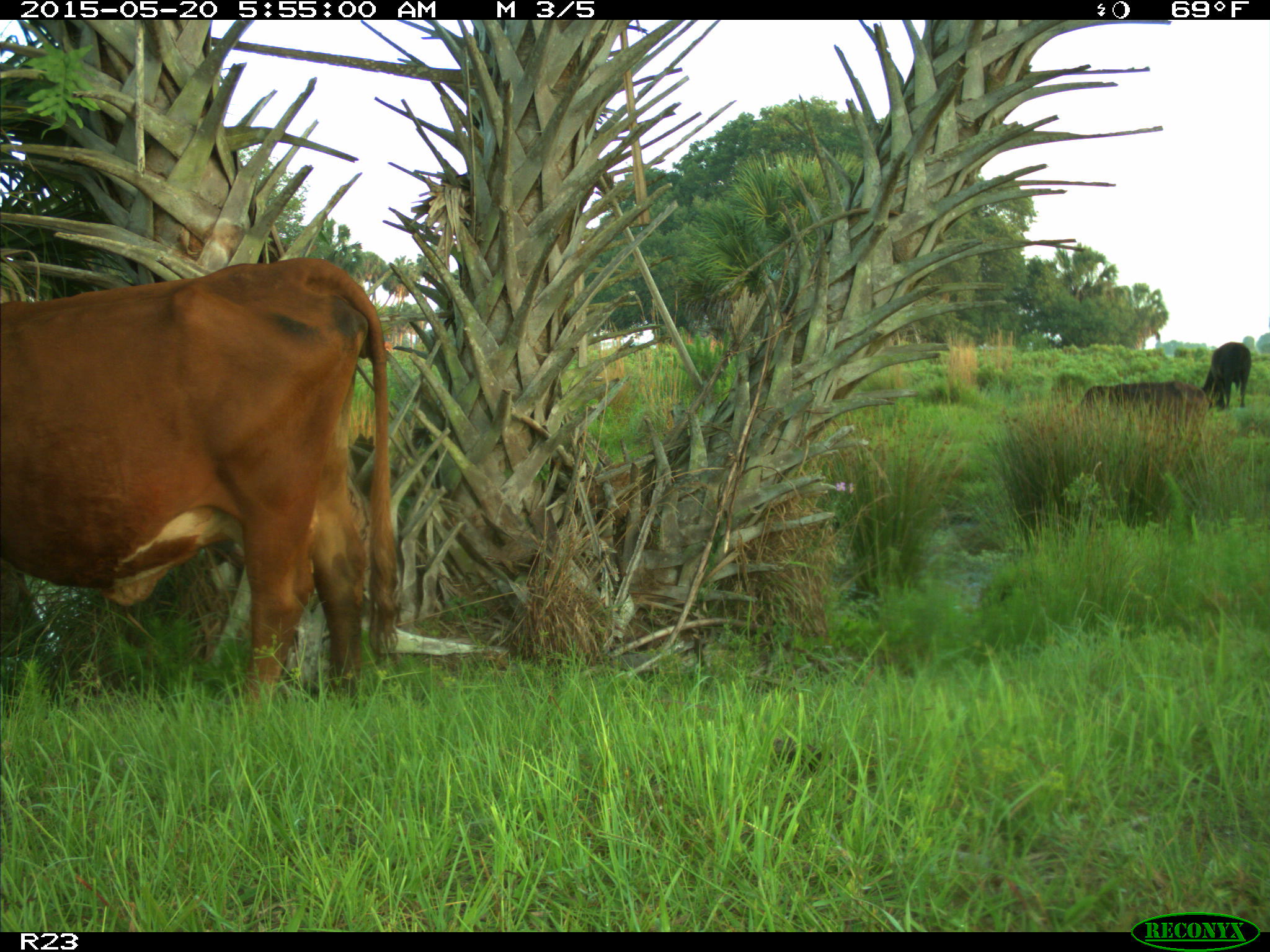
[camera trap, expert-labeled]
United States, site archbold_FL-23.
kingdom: Animalia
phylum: Chordata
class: Mammalia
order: Artiodactyla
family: Bovidae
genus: Bos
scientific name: Bos taurus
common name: domestic cow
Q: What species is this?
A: Bos taurus (domestic cow).